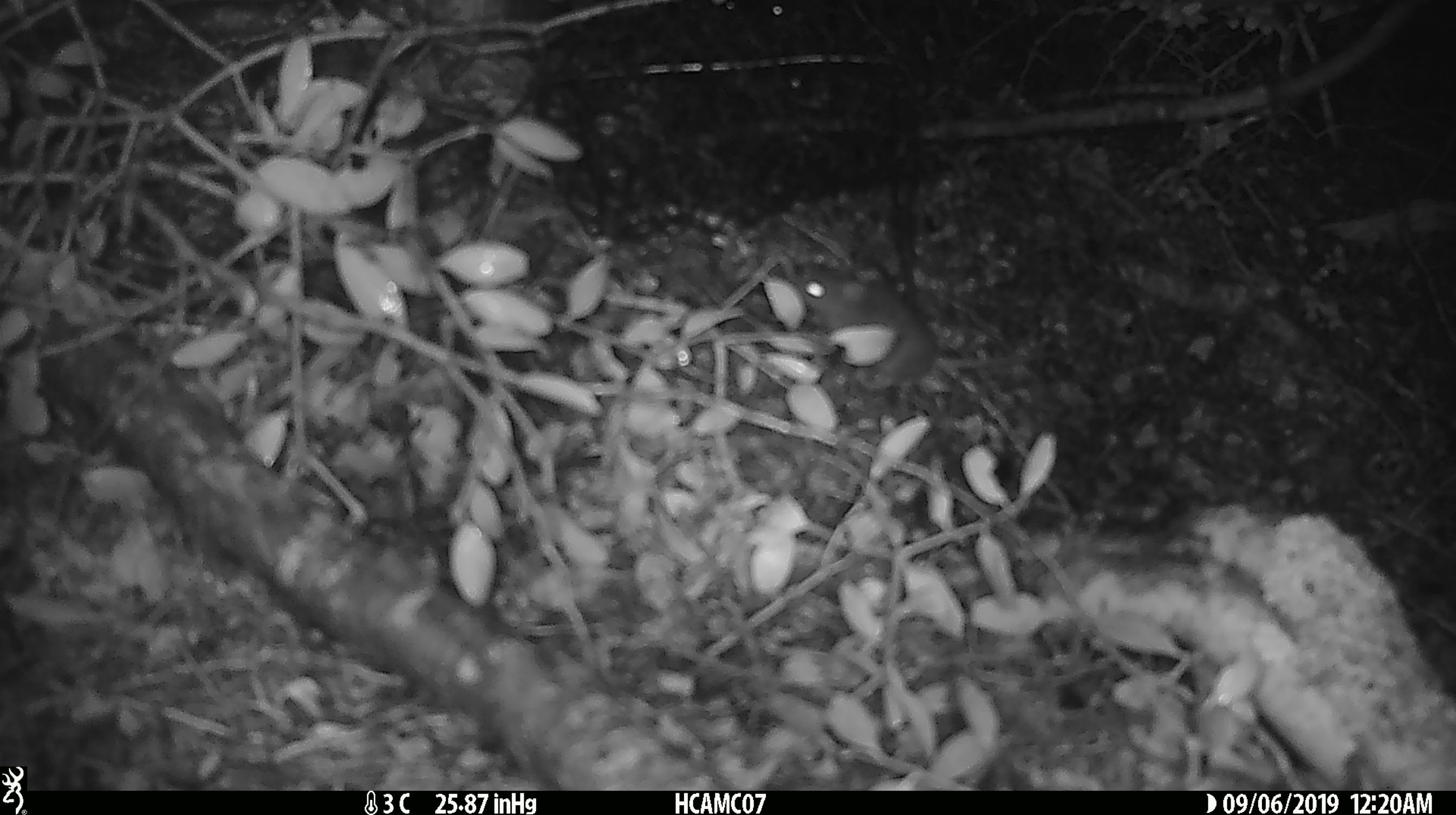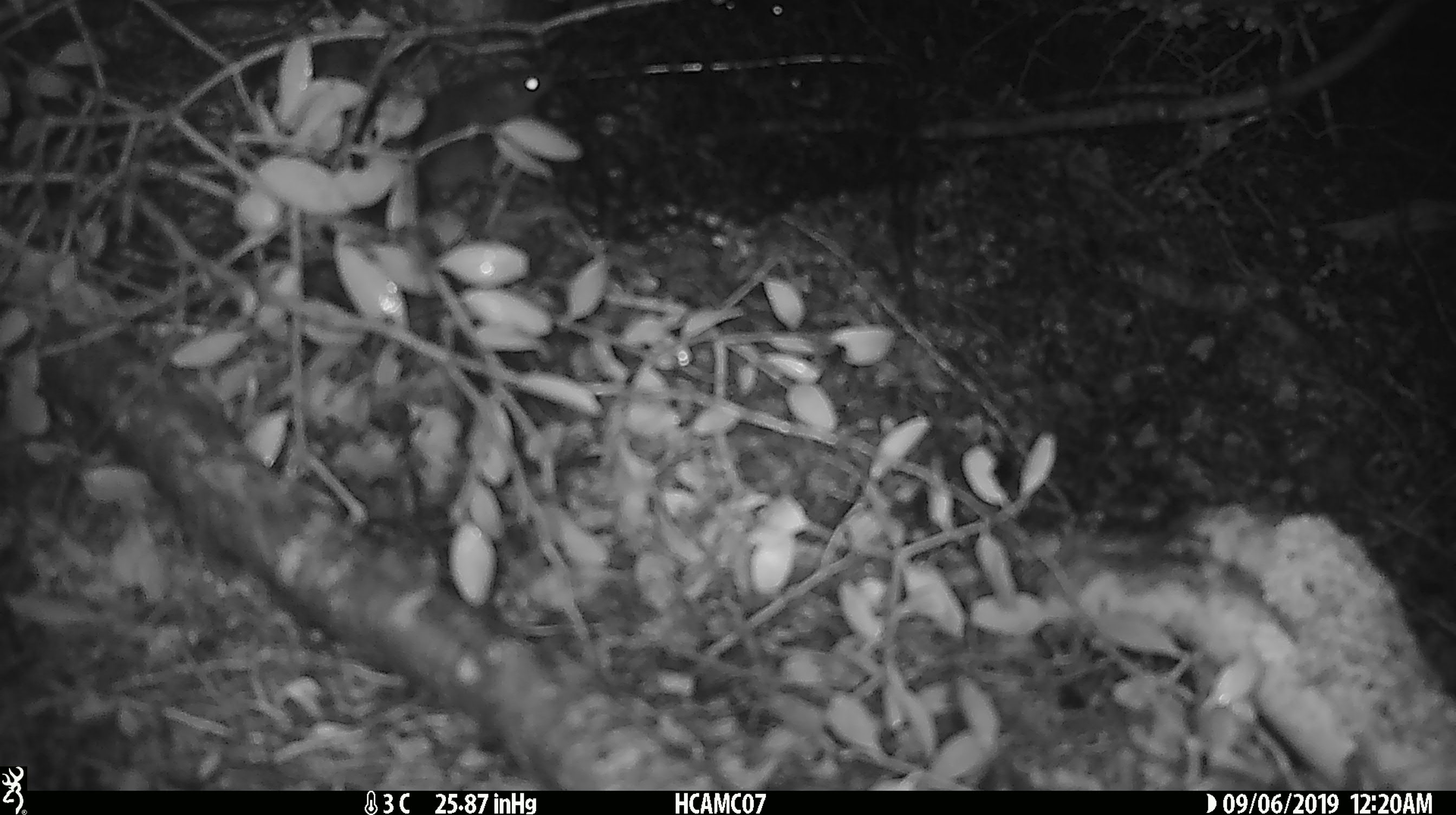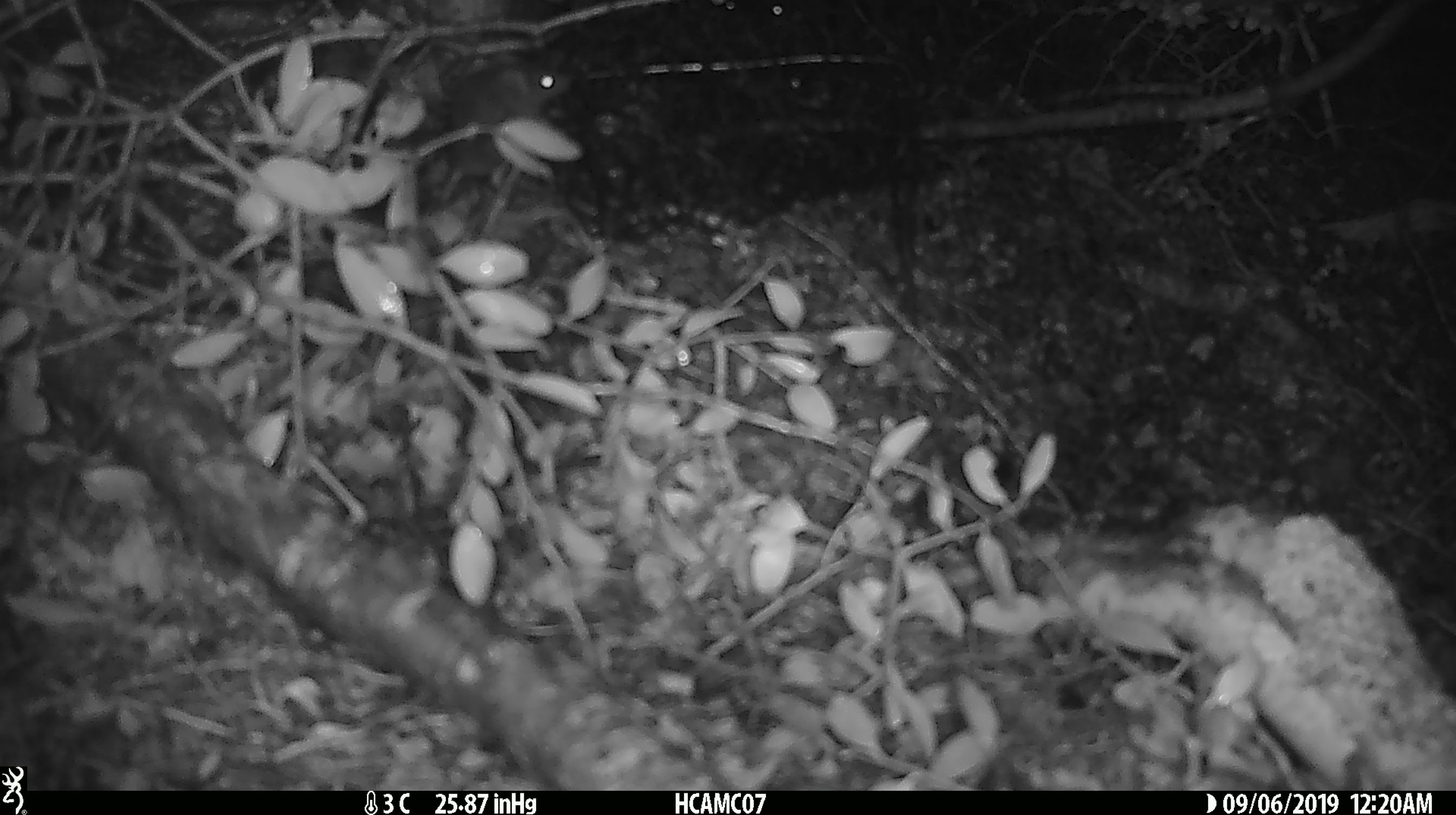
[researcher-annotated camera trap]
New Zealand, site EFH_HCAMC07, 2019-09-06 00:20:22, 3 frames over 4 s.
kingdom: Animalia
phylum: Chordata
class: Mammalia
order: Rodentia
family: Muridae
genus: Mus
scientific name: Mus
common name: mouse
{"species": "mouse (Mus)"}